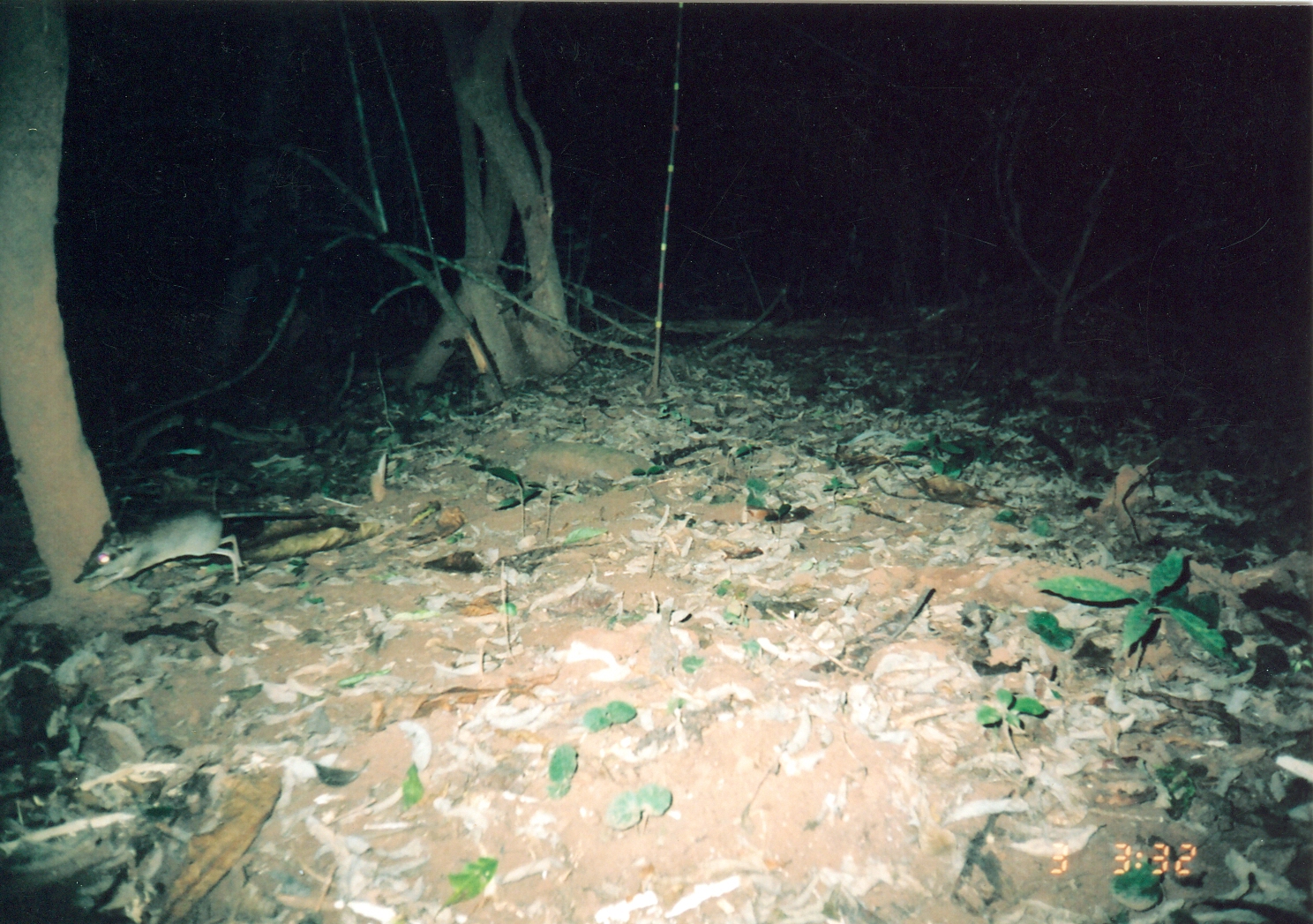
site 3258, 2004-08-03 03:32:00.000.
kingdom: Animalia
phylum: Chordata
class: Mammalia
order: Macroscelidea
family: Macroscelididae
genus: Petrodromus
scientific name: Petrodromus tetradactylus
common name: four-toed sengi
Petrodromus tetradactylus (four-toed sengi), count 1.